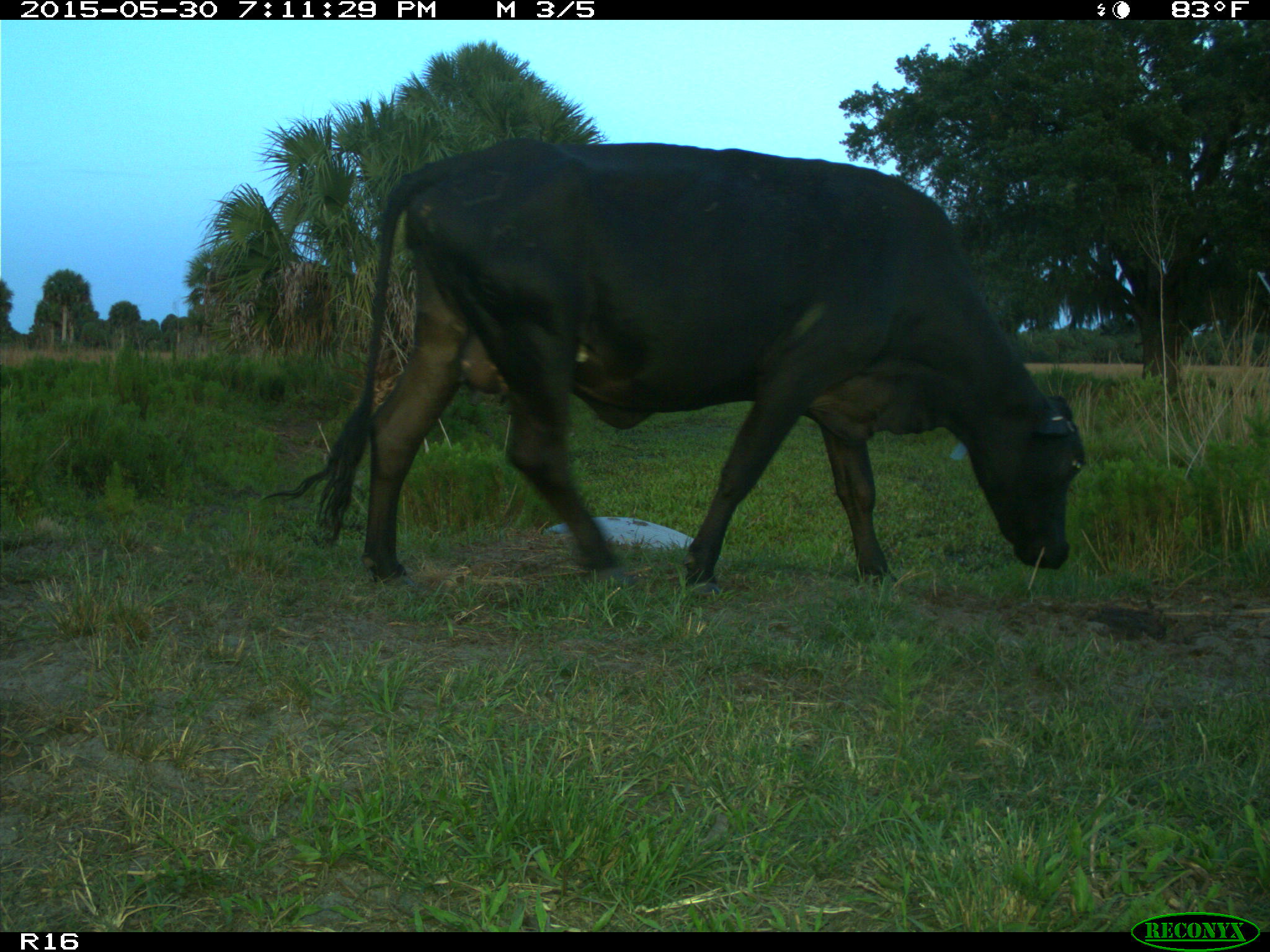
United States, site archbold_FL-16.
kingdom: Animalia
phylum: Chordata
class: Mammalia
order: Artiodactyla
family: Bovidae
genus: Bos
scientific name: Bos taurus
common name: domestic cow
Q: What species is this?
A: Bos taurus (domestic cow).